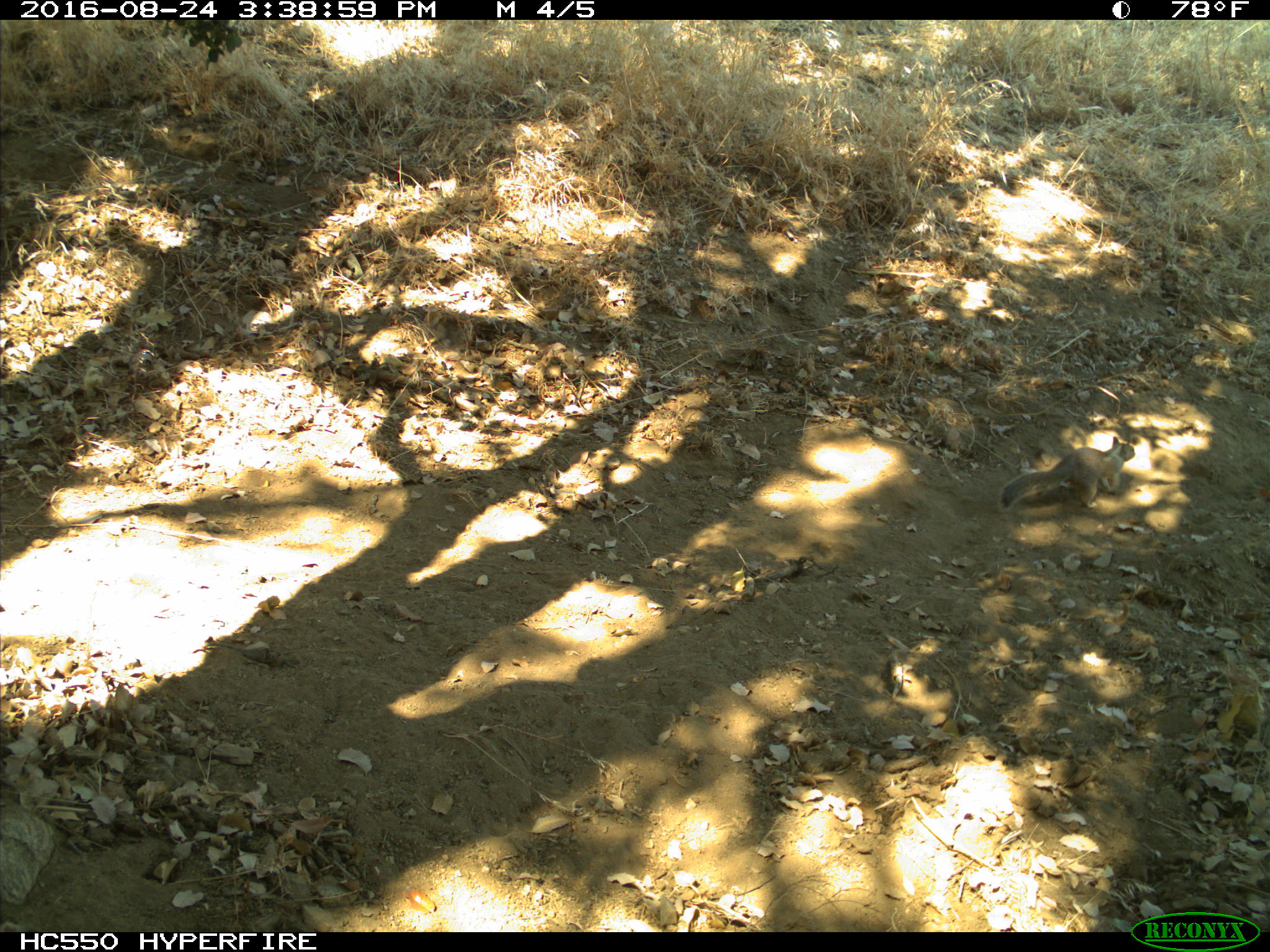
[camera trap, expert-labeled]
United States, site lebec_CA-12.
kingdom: Animalia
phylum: Chordata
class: Mammalia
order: Rodentia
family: Sciuridae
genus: Otospermophilus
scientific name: Otospermophilus beecheyi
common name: california ground squirrel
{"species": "Otospermophilus beecheyi (california ground squirrel)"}